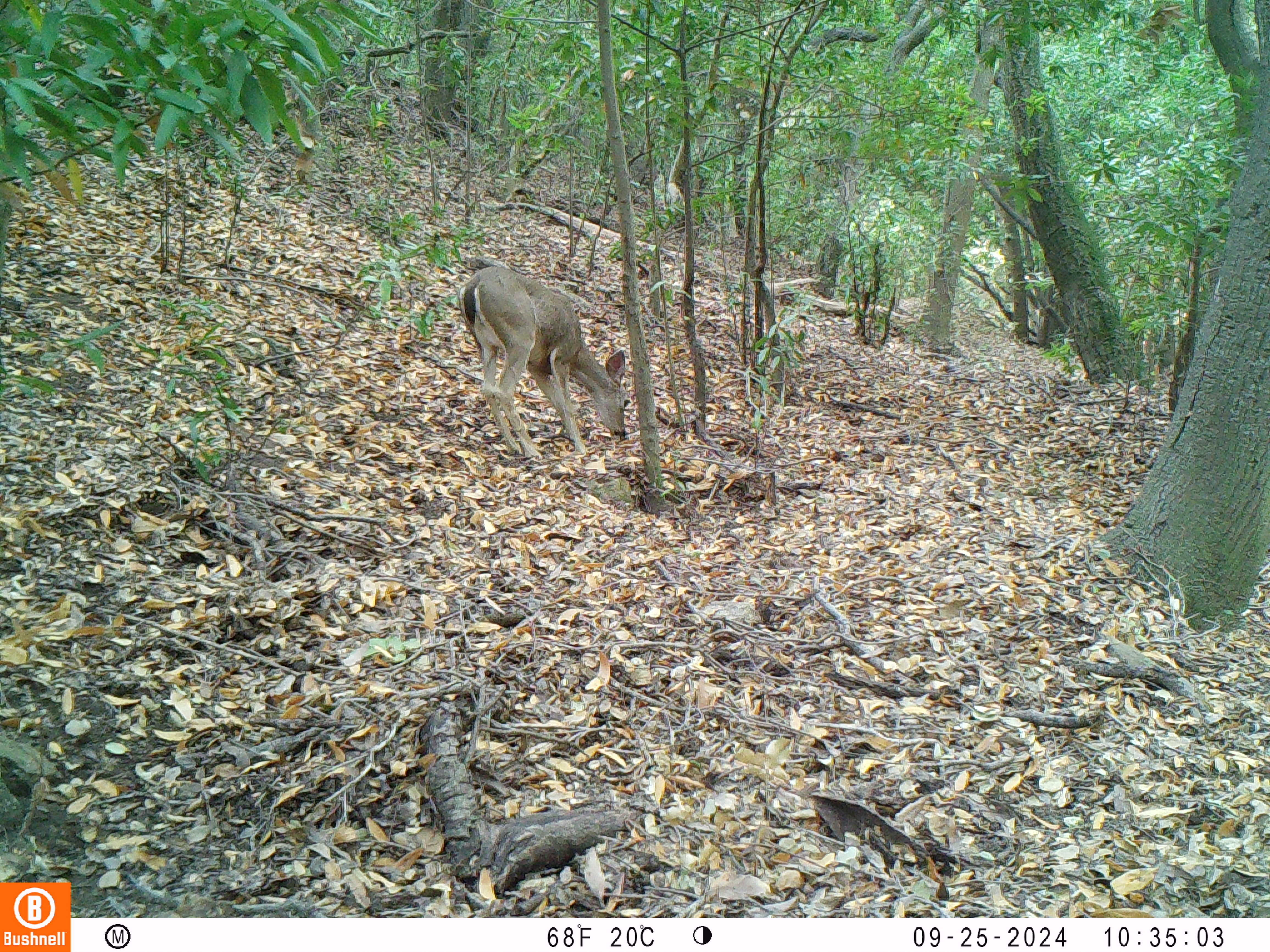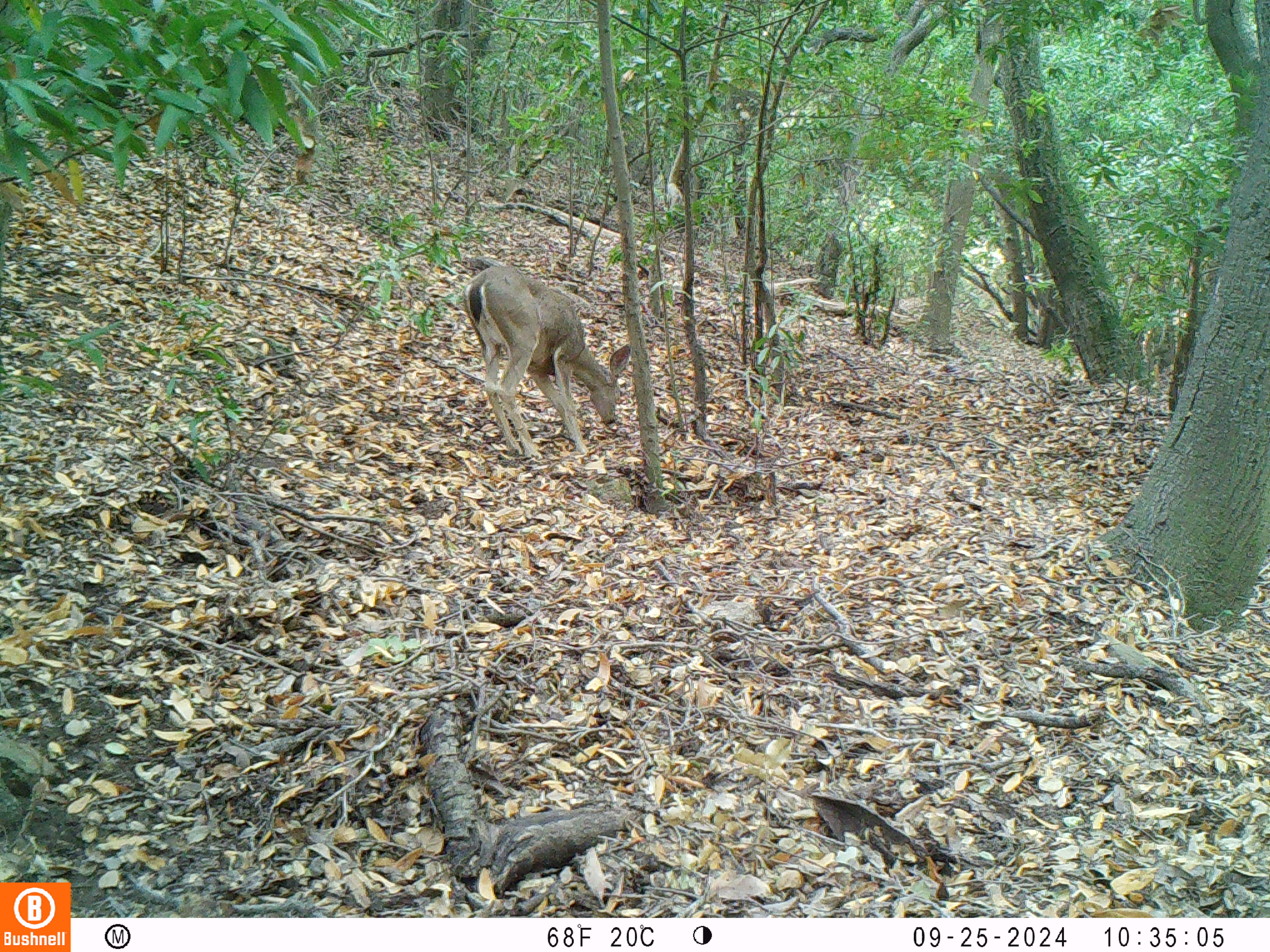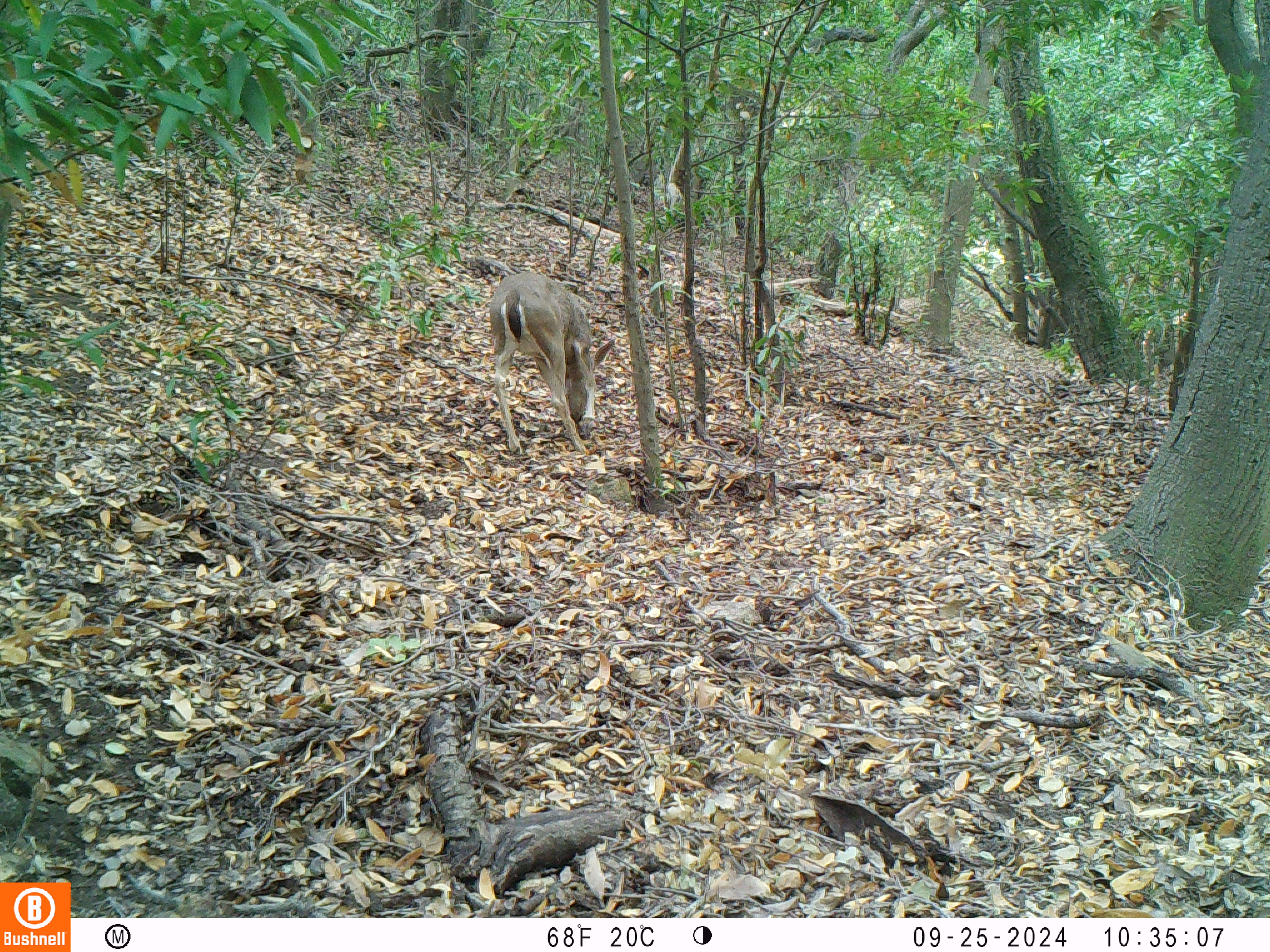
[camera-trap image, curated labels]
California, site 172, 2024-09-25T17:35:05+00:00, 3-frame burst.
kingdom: Animalia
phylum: Chordata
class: Mammalia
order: Artiodactyla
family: Cervidae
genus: Odocoileus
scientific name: Odocoileus hemionus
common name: mule deer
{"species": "mule deer (Odocoileus hemionus)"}